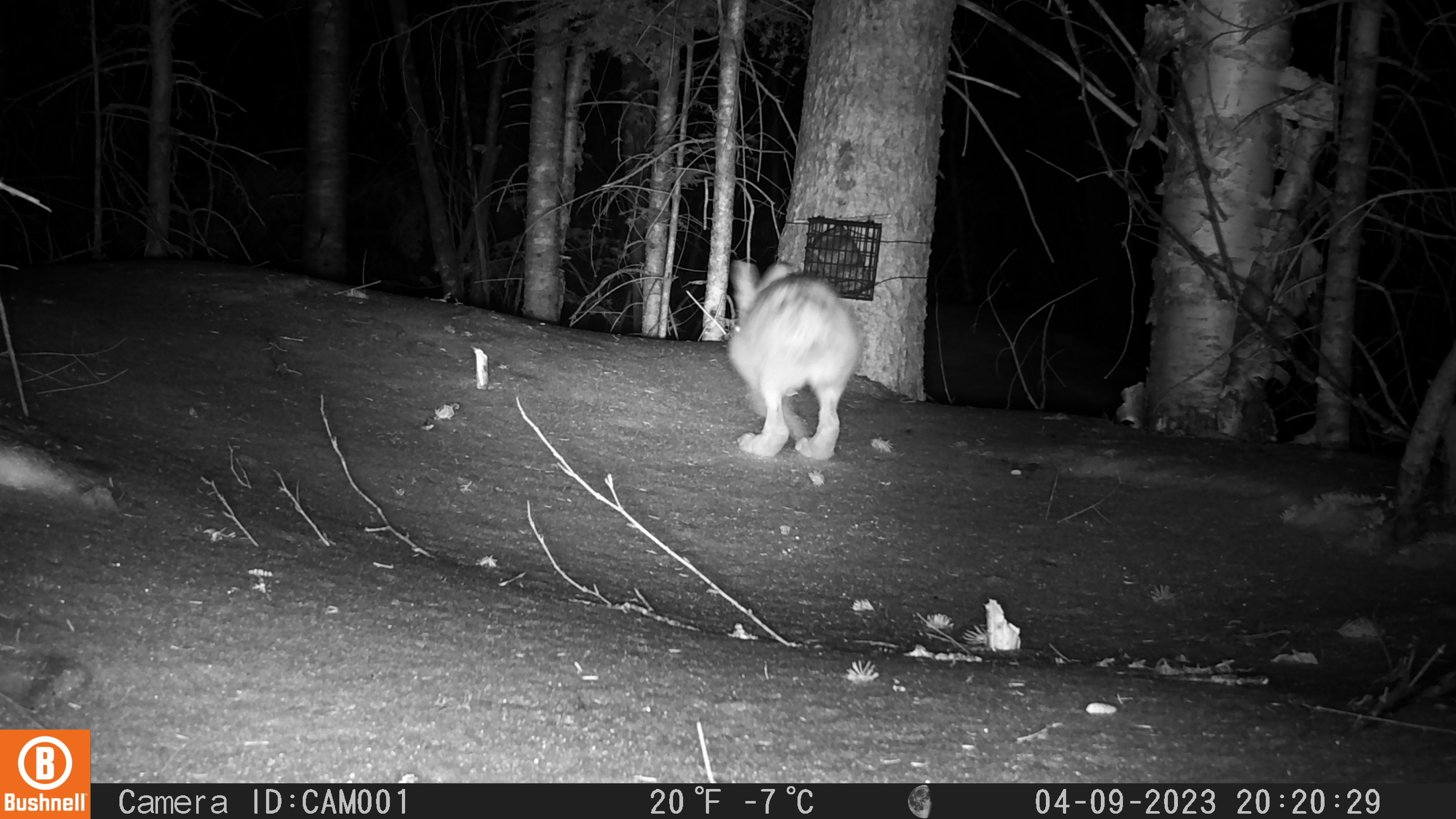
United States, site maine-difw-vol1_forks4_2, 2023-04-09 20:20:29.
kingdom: Animalia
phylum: Chordata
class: Mammalia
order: Lagomorpha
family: Leporidae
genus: Lepus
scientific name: Lepus americanus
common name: snowshoe hare